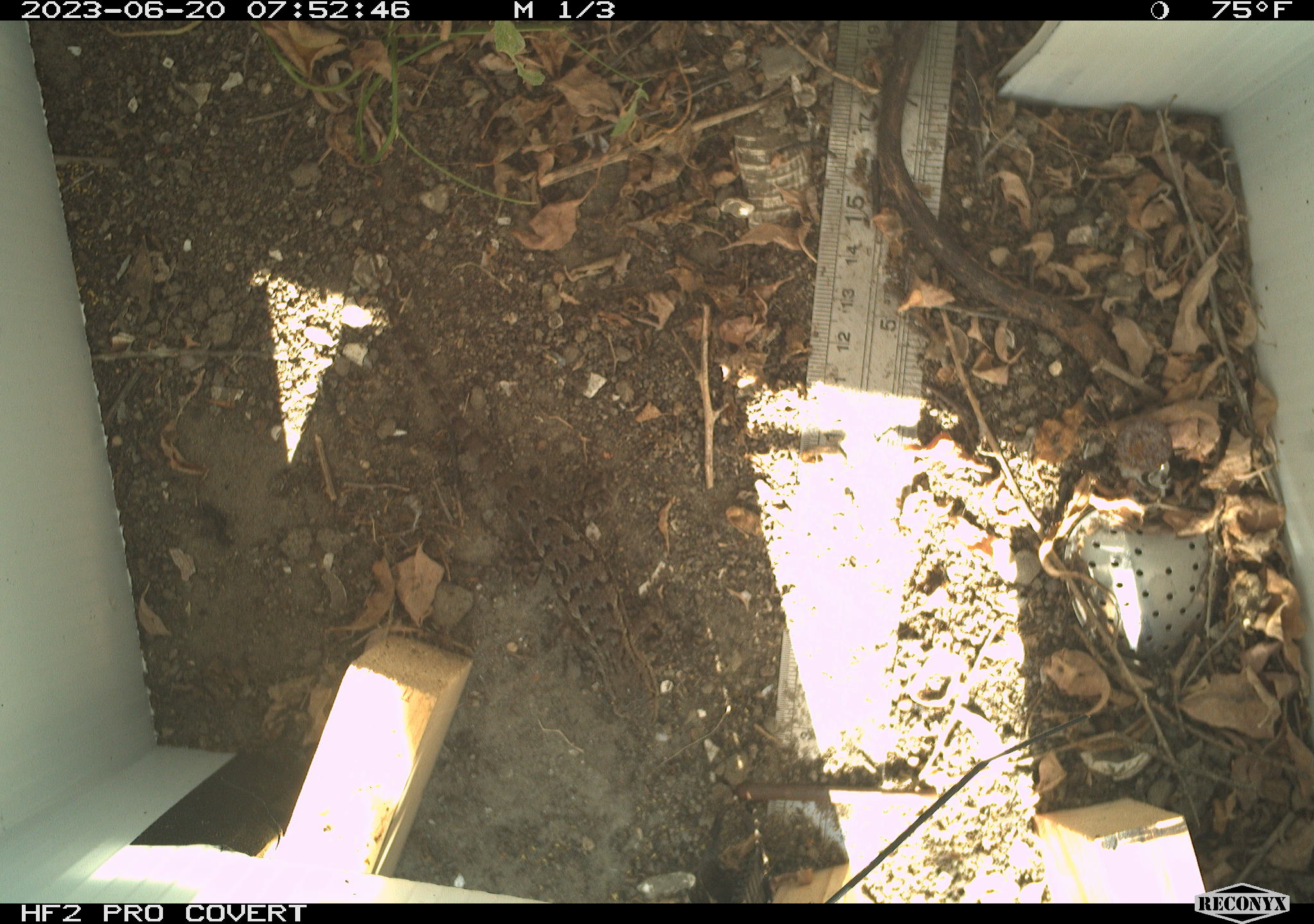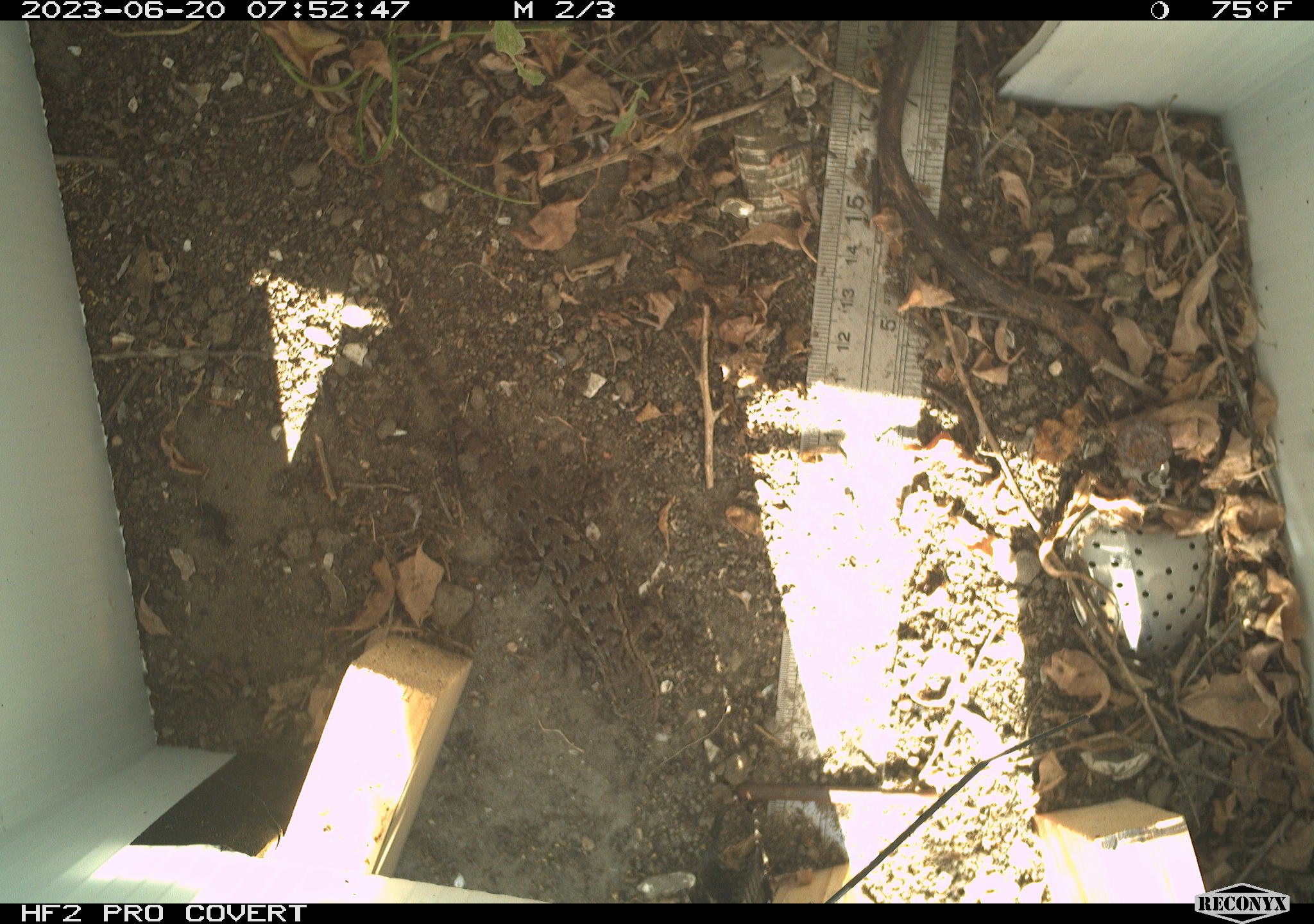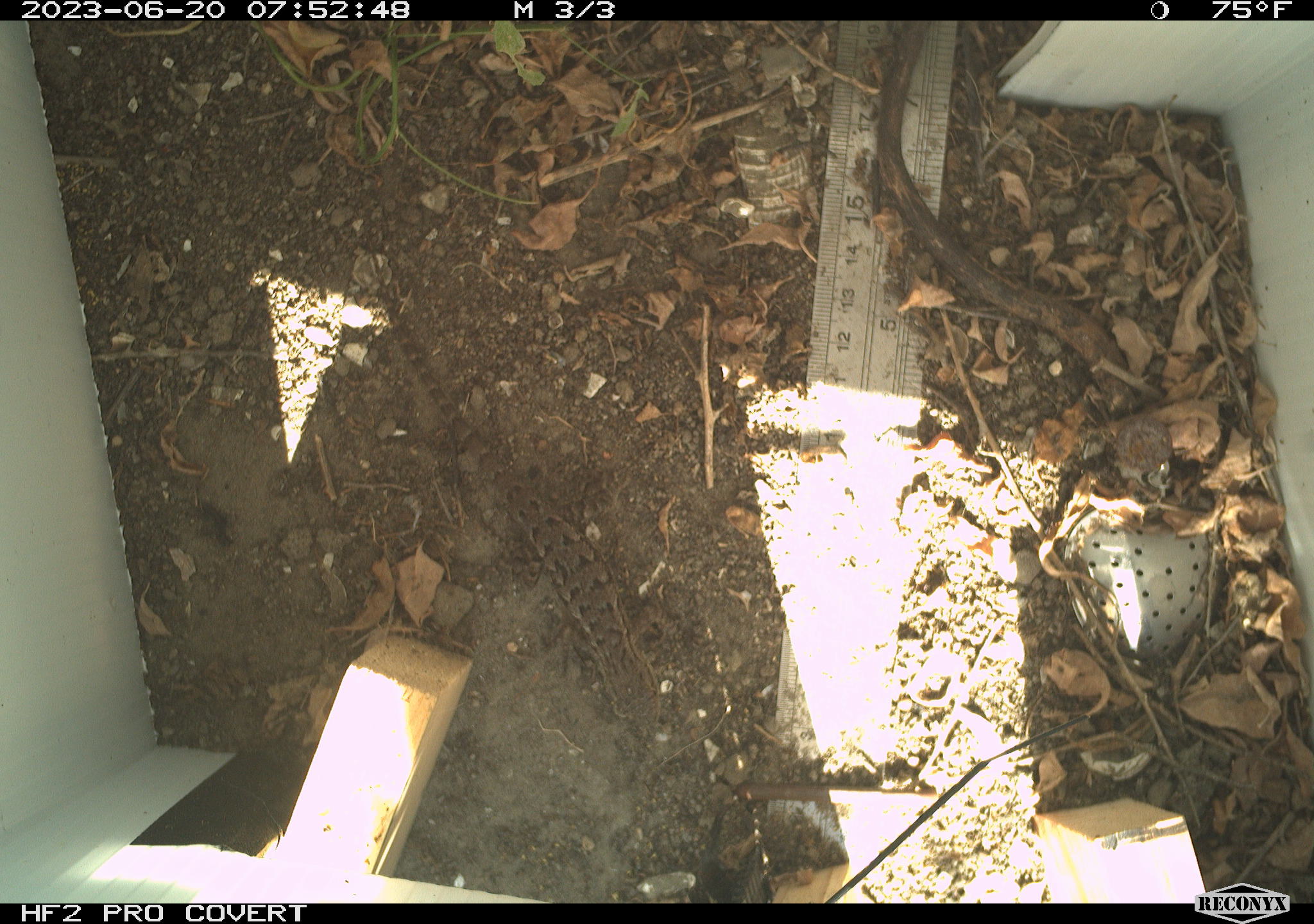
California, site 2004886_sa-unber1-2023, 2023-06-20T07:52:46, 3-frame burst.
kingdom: Animalia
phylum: Chordata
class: Reptilia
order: Squamata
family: Phrynosomatidae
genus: Sceloporus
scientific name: Sceloporus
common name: spiny lizards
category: sceloporus species